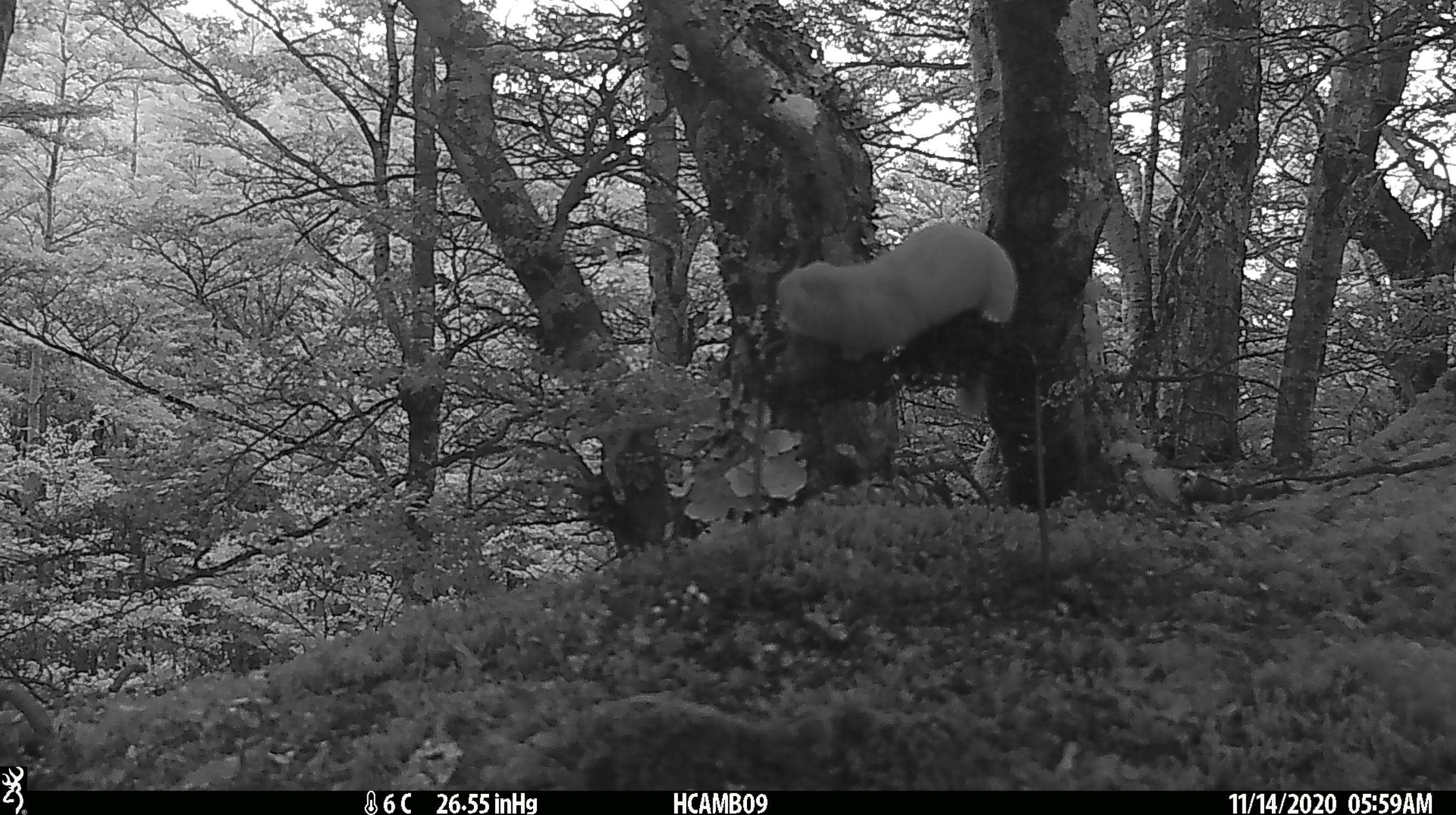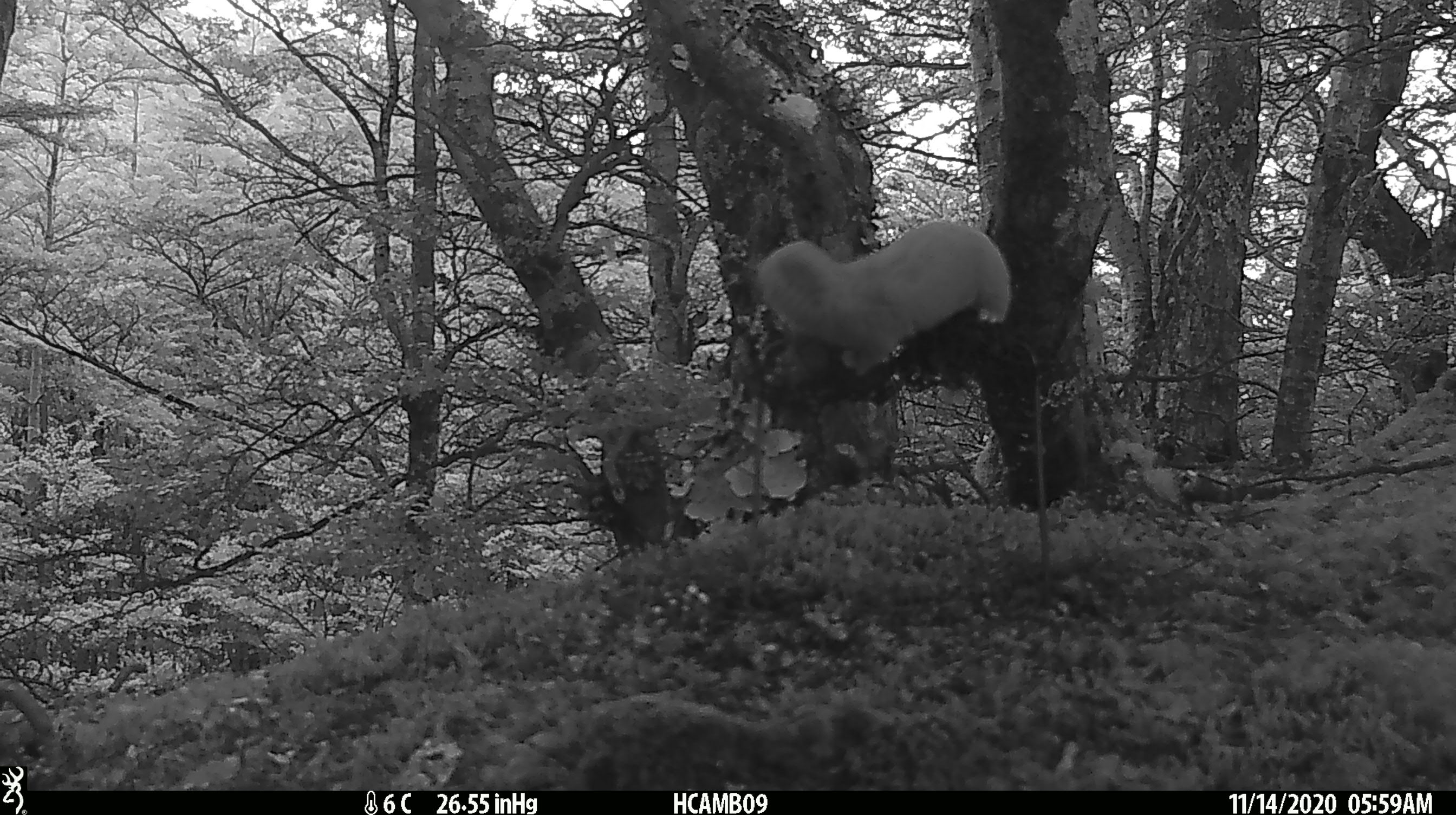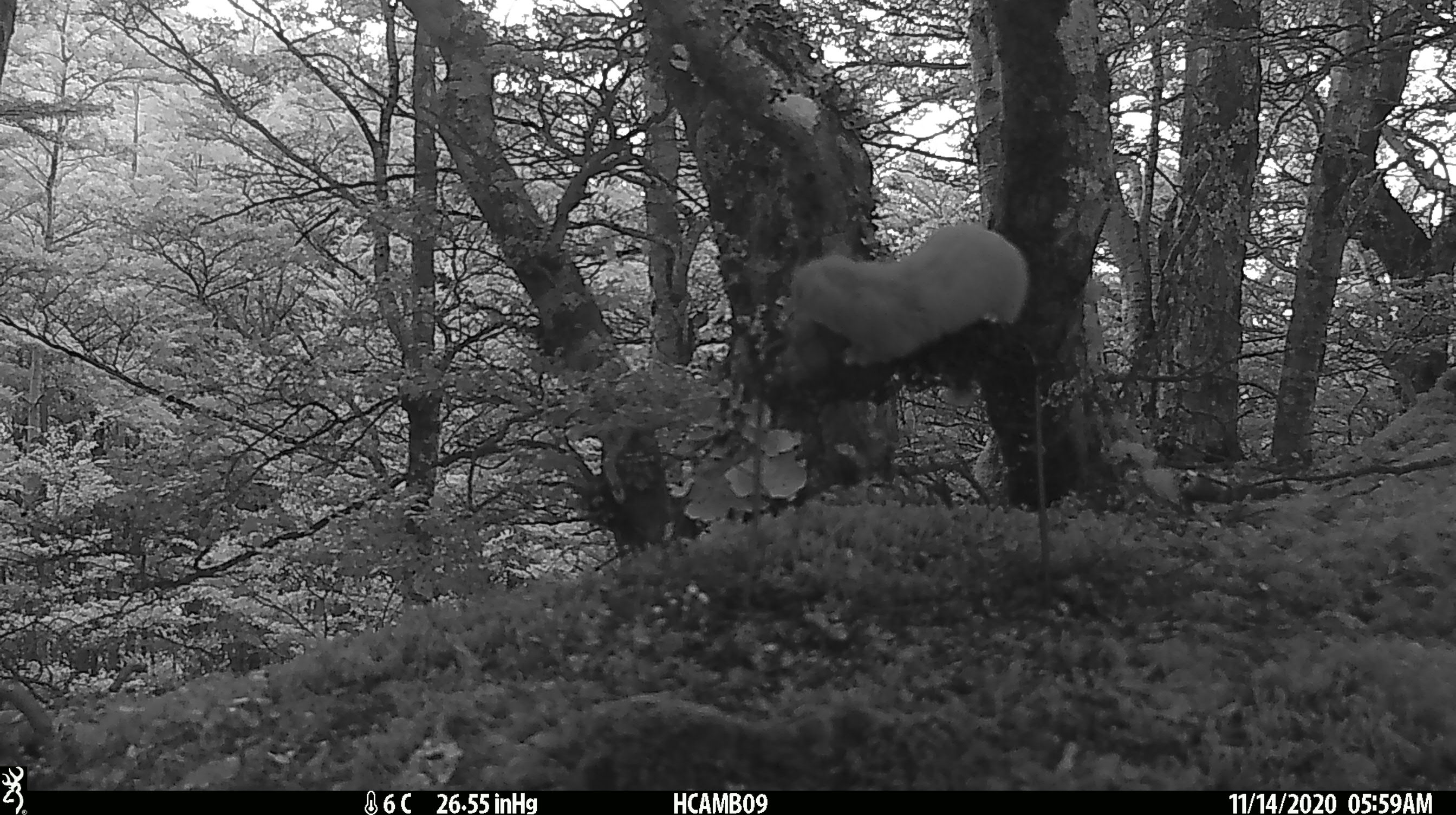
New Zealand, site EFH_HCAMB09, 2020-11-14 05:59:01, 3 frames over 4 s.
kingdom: Animalia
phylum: Chordata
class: Mammalia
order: Carnivora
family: Mustelidae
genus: Mustela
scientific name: Mustela nivalis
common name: least weasel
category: weasel